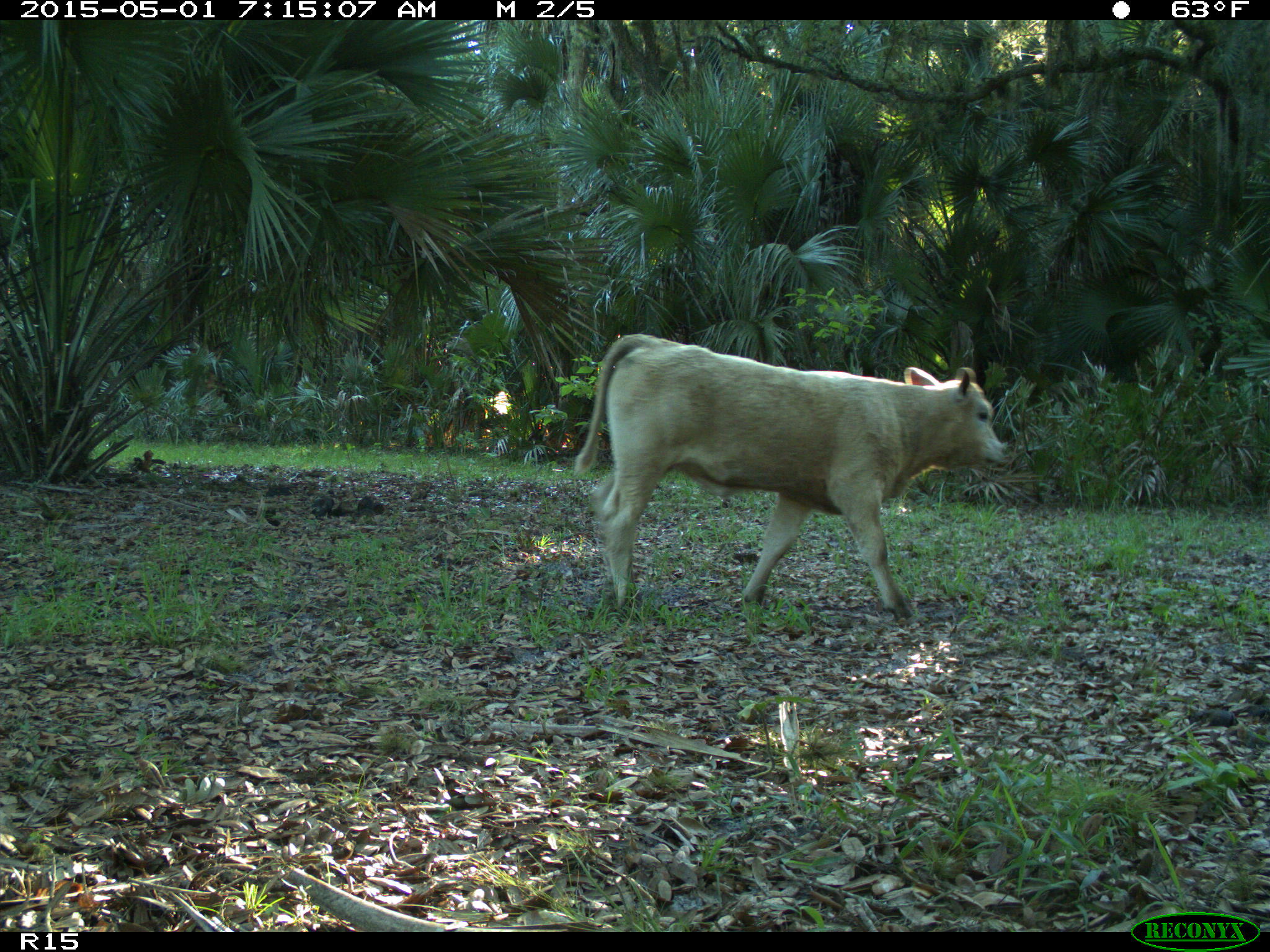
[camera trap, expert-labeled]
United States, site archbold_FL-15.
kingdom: Animalia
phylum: Chordata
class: Mammalia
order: Artiodactyla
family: Bovidae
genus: Bos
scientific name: Bos taurus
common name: domestic cow